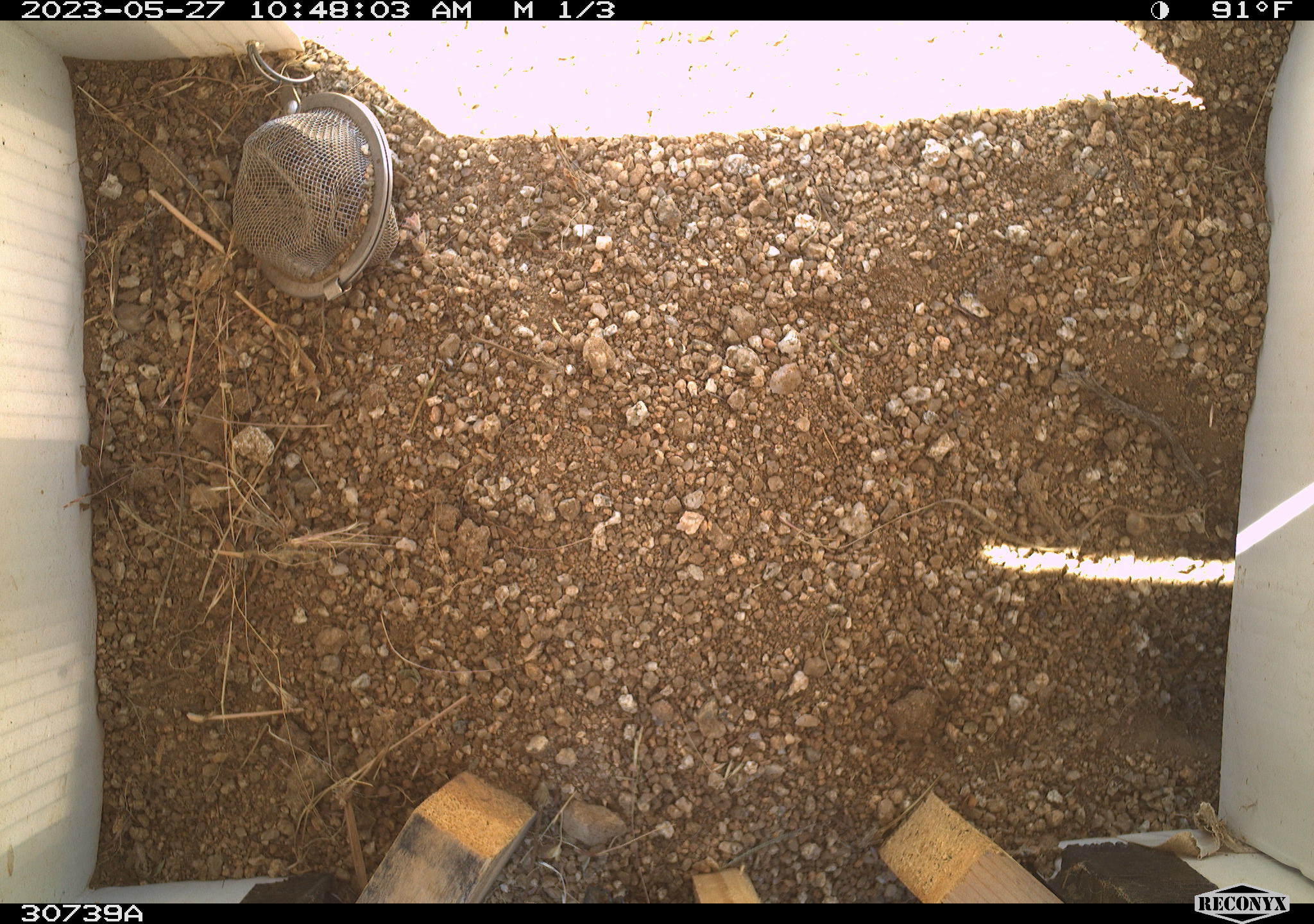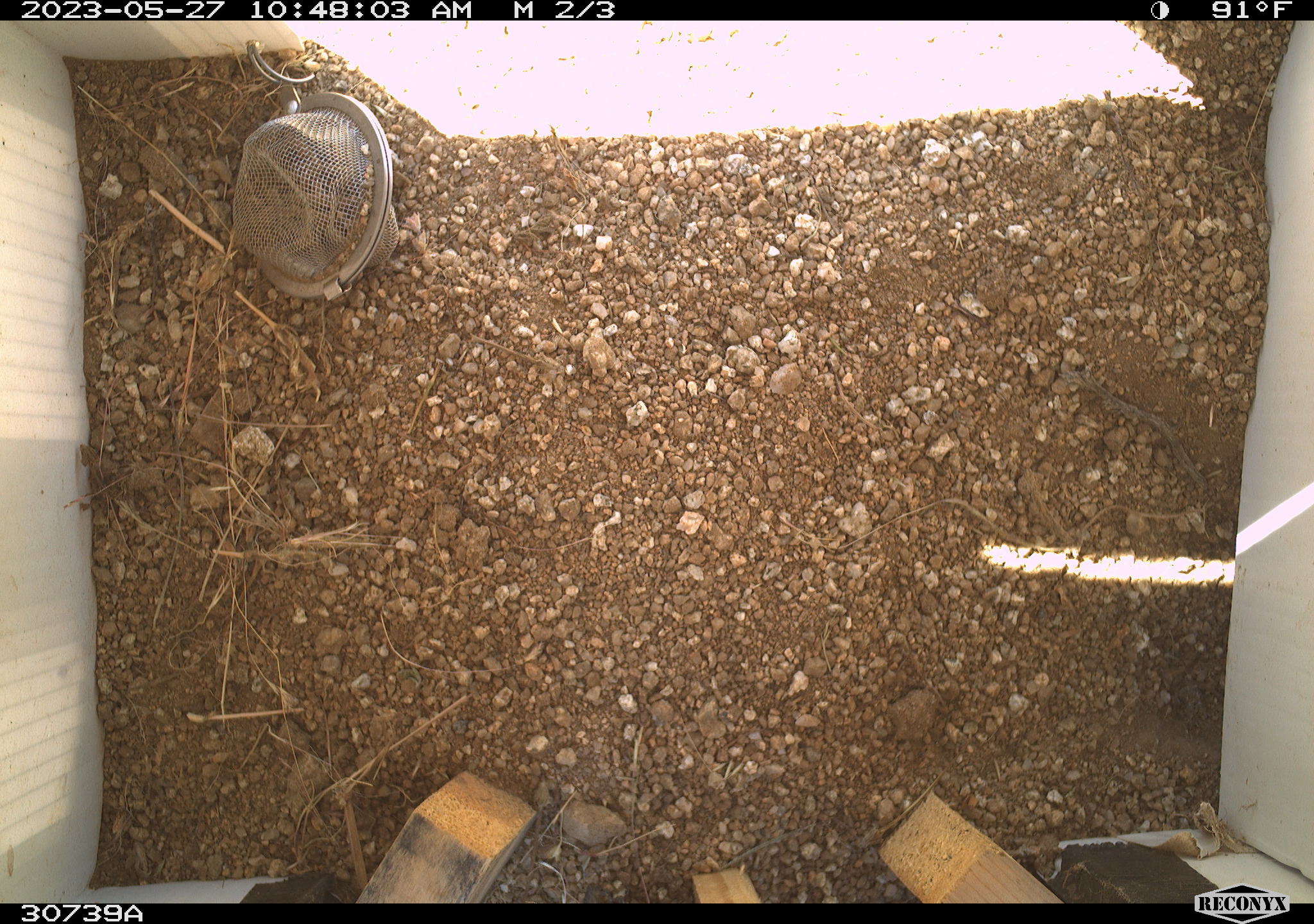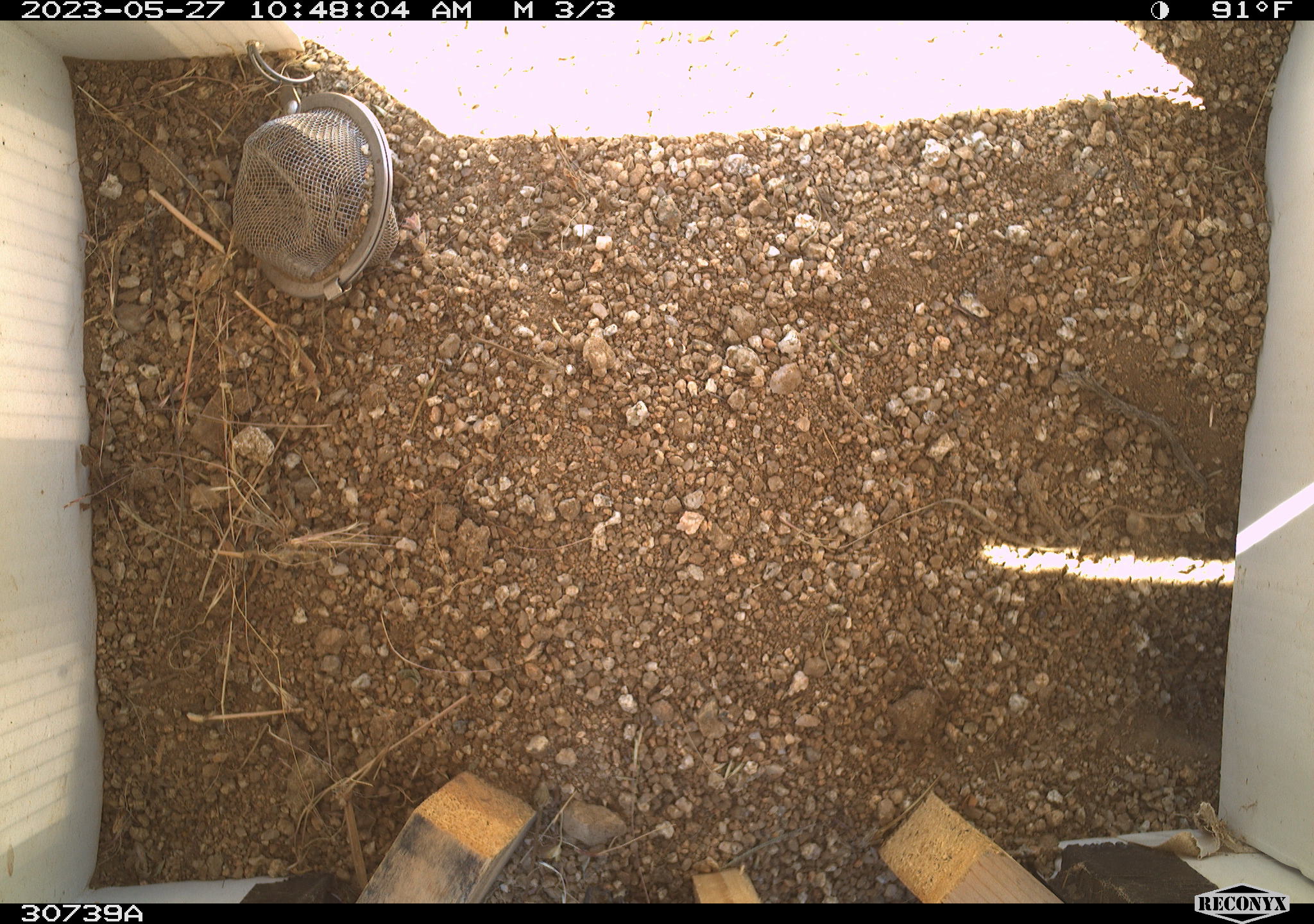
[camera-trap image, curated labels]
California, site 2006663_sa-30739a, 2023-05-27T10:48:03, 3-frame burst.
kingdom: Animalia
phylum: Chordata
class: Mammalia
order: Rodentia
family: Sciuridae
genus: Ammospermophilus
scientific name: Ammospermophilus leucurus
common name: white-tailed antelope squirrel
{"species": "white-tailed antelope squirrel (Ammospermophilus leucurus)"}